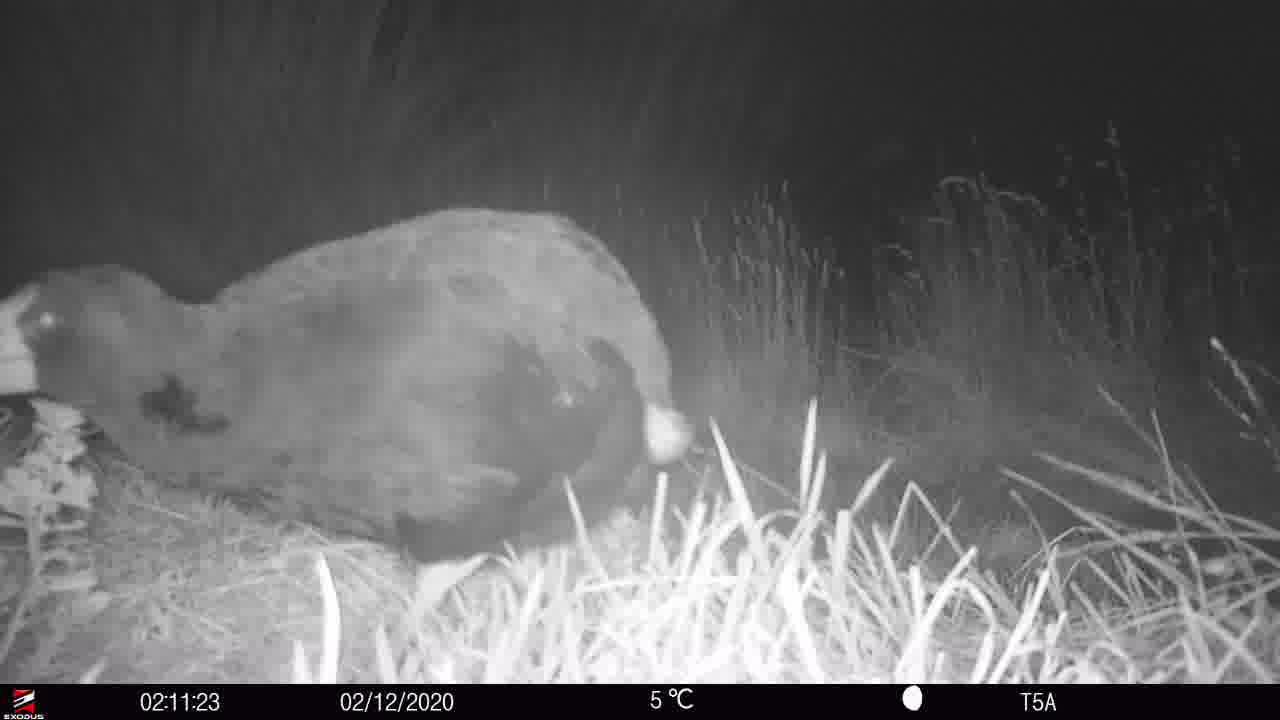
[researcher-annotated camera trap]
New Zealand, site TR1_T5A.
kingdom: Animalia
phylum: Chordata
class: Aves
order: Gruiformes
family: Rallidae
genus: Porphyrio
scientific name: Porphyrio mantelli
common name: takahe